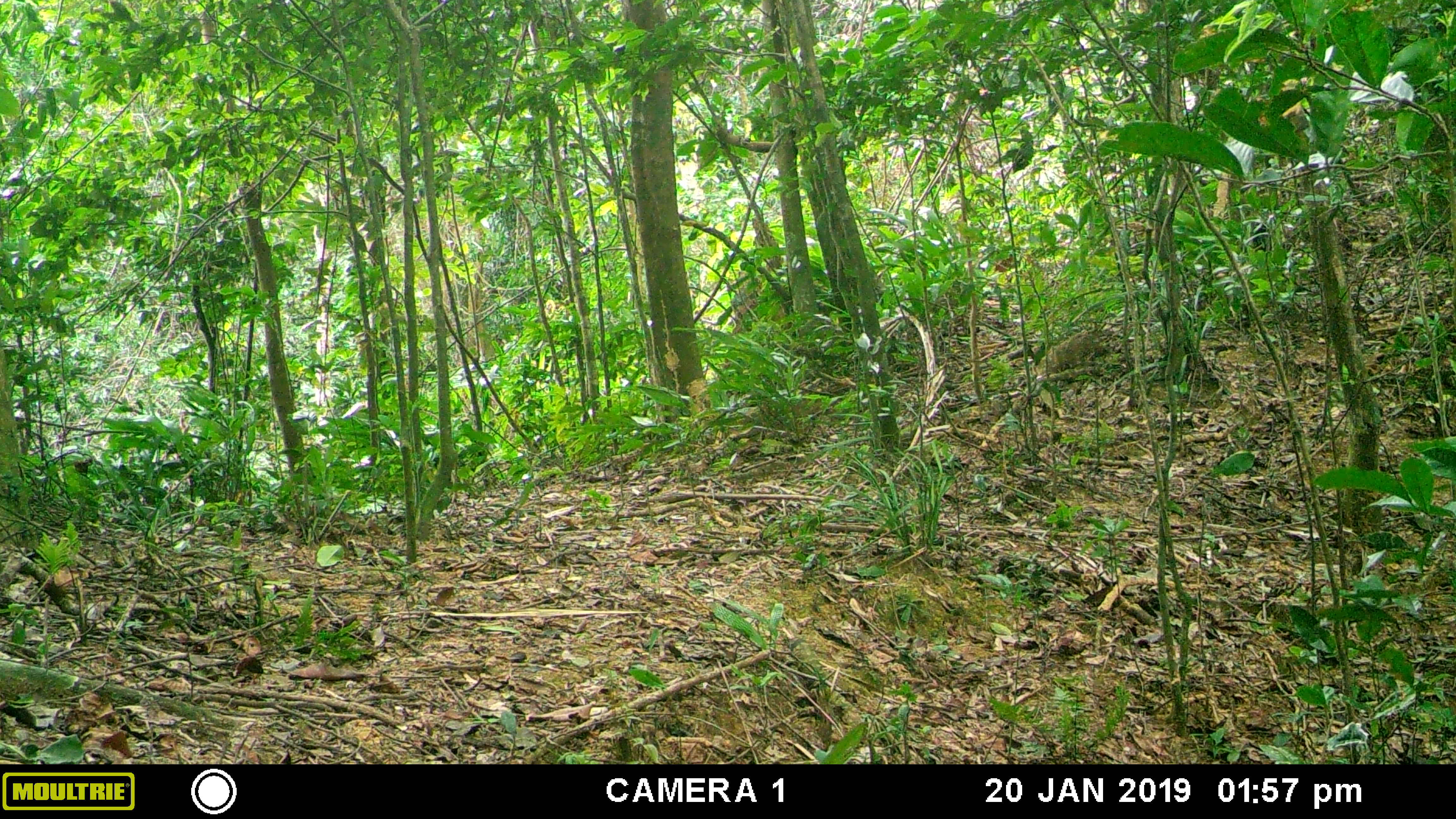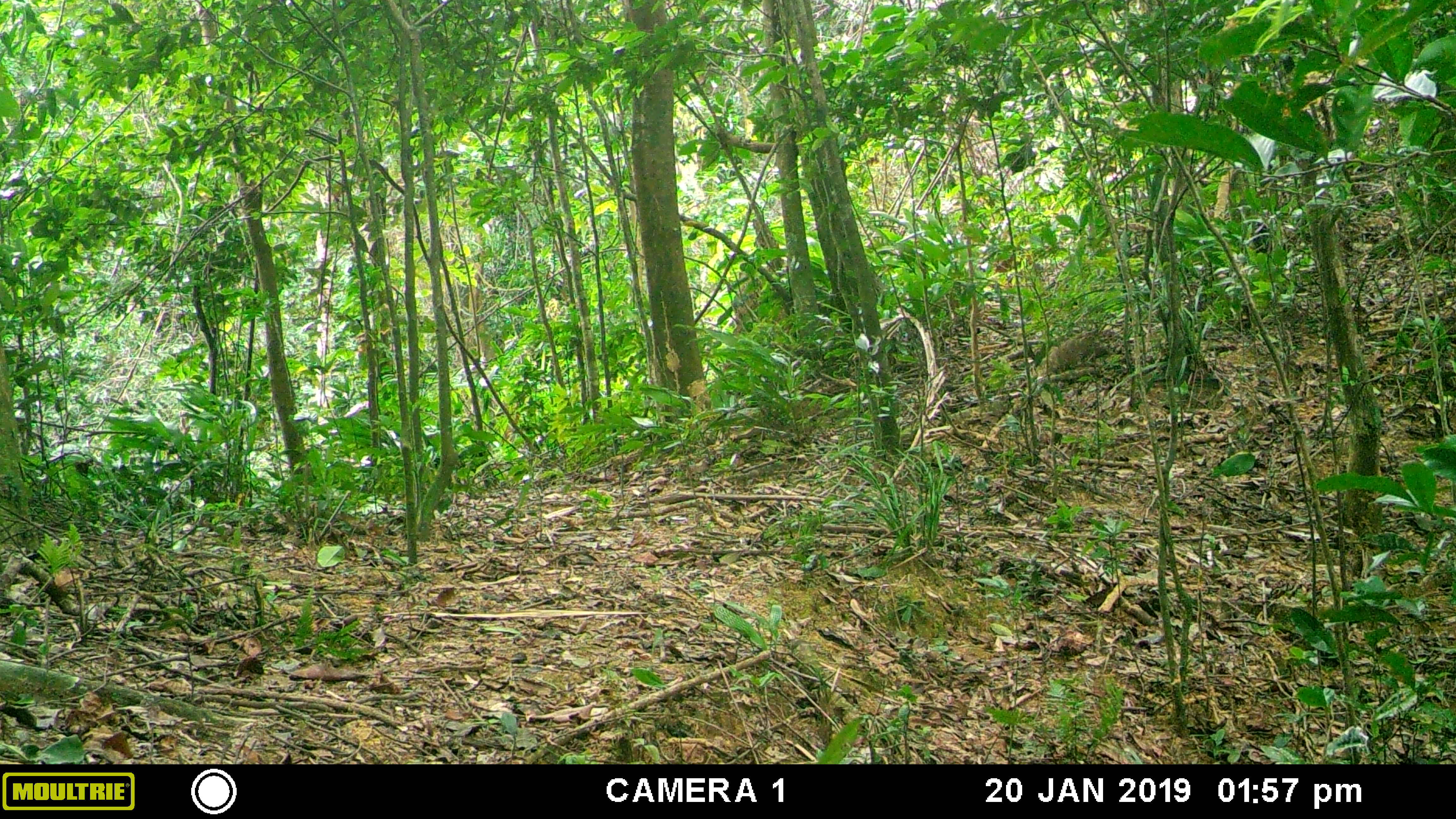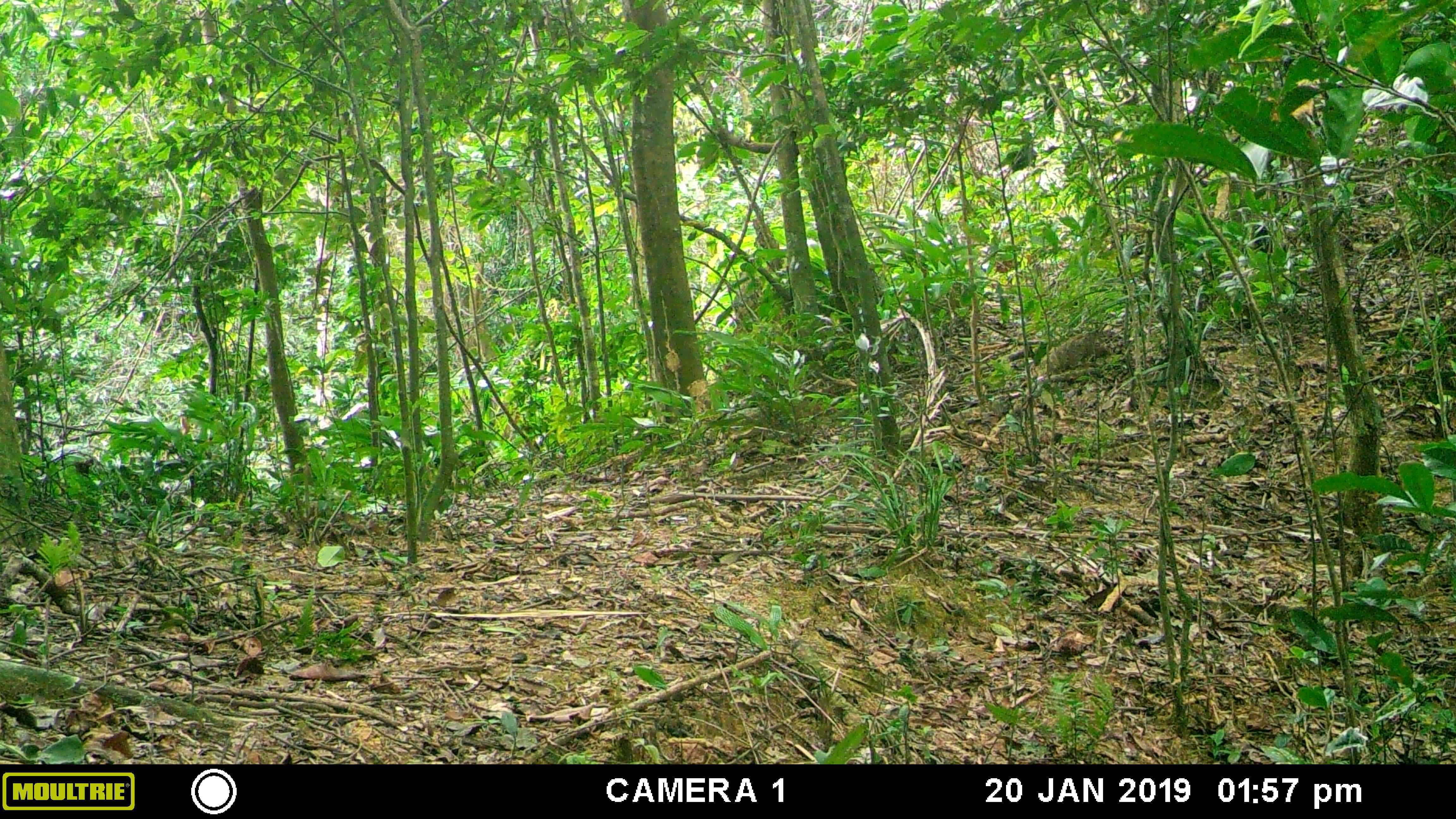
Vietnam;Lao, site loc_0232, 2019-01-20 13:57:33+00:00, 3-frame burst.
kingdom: Animalia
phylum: Chordata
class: Mammalia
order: Artiodactyla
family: Cervidae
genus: Muntiacus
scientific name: Muntiacus vuquangensis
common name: large-antlered muntjac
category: large antlered muntjac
Large antlered muntjac (large-antlered muntjac) (Muntiacus vuquangensis). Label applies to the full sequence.